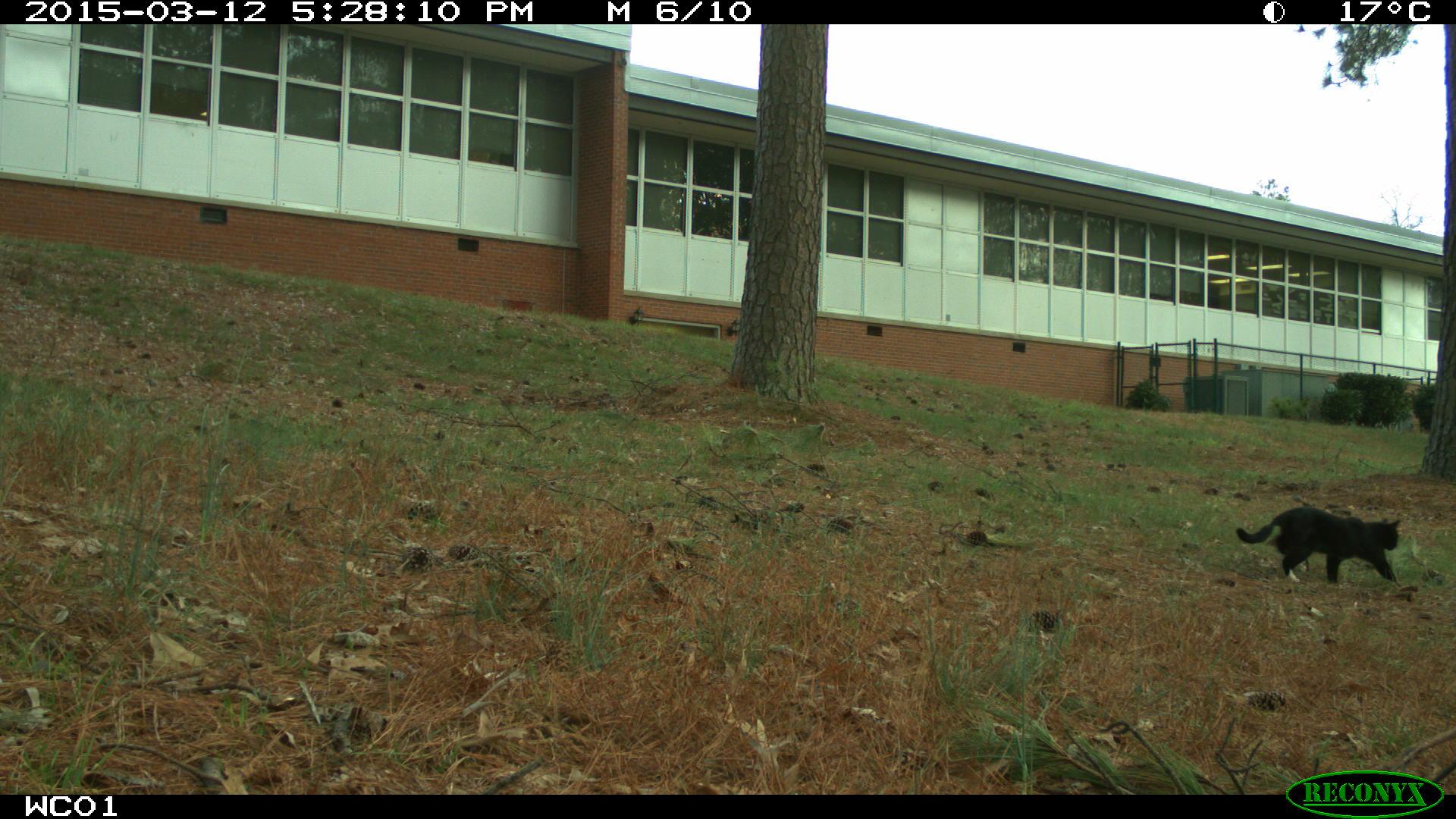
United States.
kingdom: Animalia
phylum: Chordata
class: Mammalia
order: Carnivora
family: Felidae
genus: Felis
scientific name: Felis catus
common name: domestic cat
Domestic Cat (Felis catus).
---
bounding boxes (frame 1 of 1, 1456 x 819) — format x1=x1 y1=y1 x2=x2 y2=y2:
Domestic Cat: x1=1224 y1=490 x2=1417 y2=602